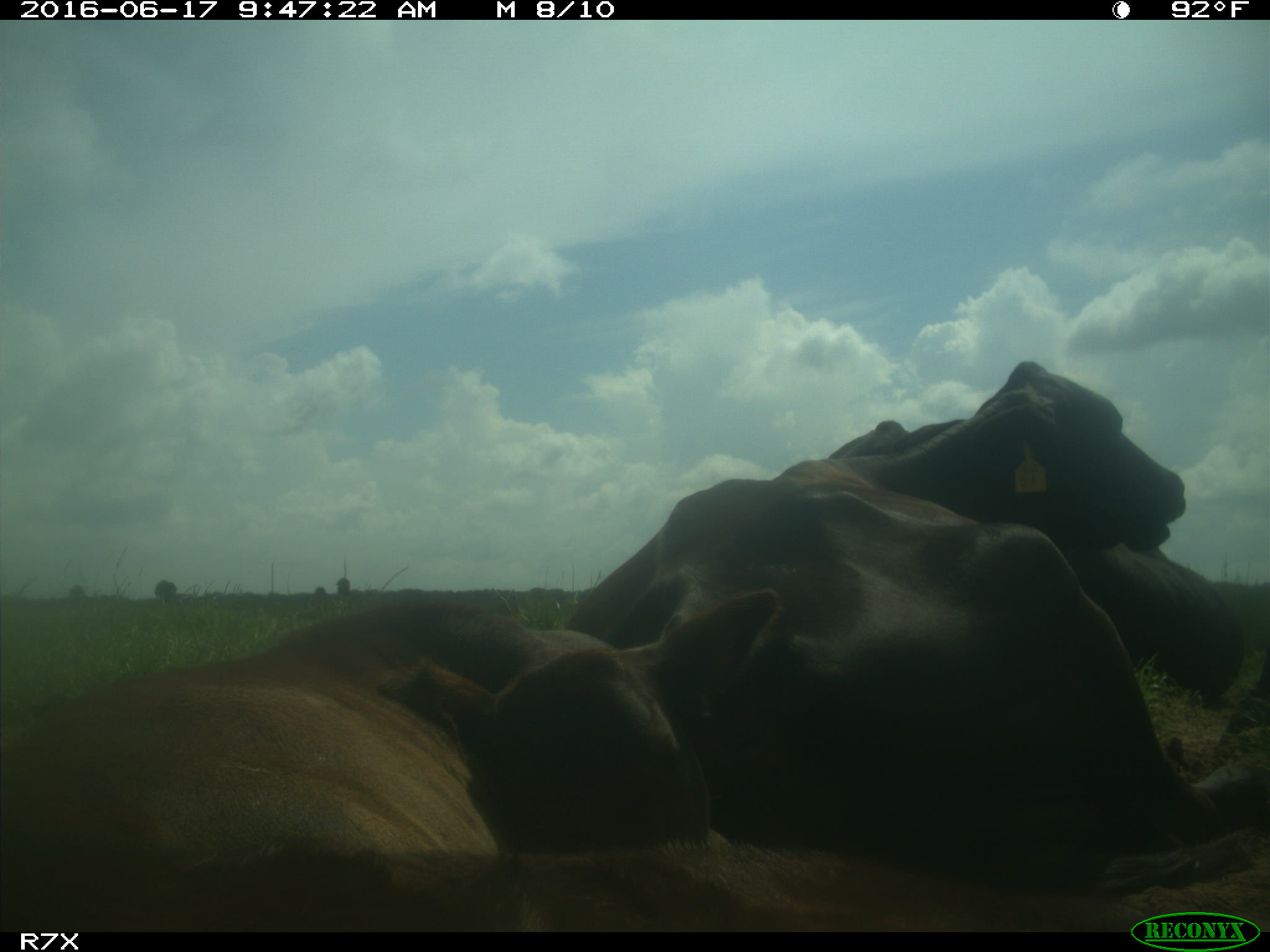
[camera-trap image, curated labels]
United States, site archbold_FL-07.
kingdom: Animalia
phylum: Chordata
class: Mammalia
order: Artiodactyla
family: Bovidae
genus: Bos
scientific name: Bos taurus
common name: domestic cow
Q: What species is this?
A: Bos taurus (domestic cow).